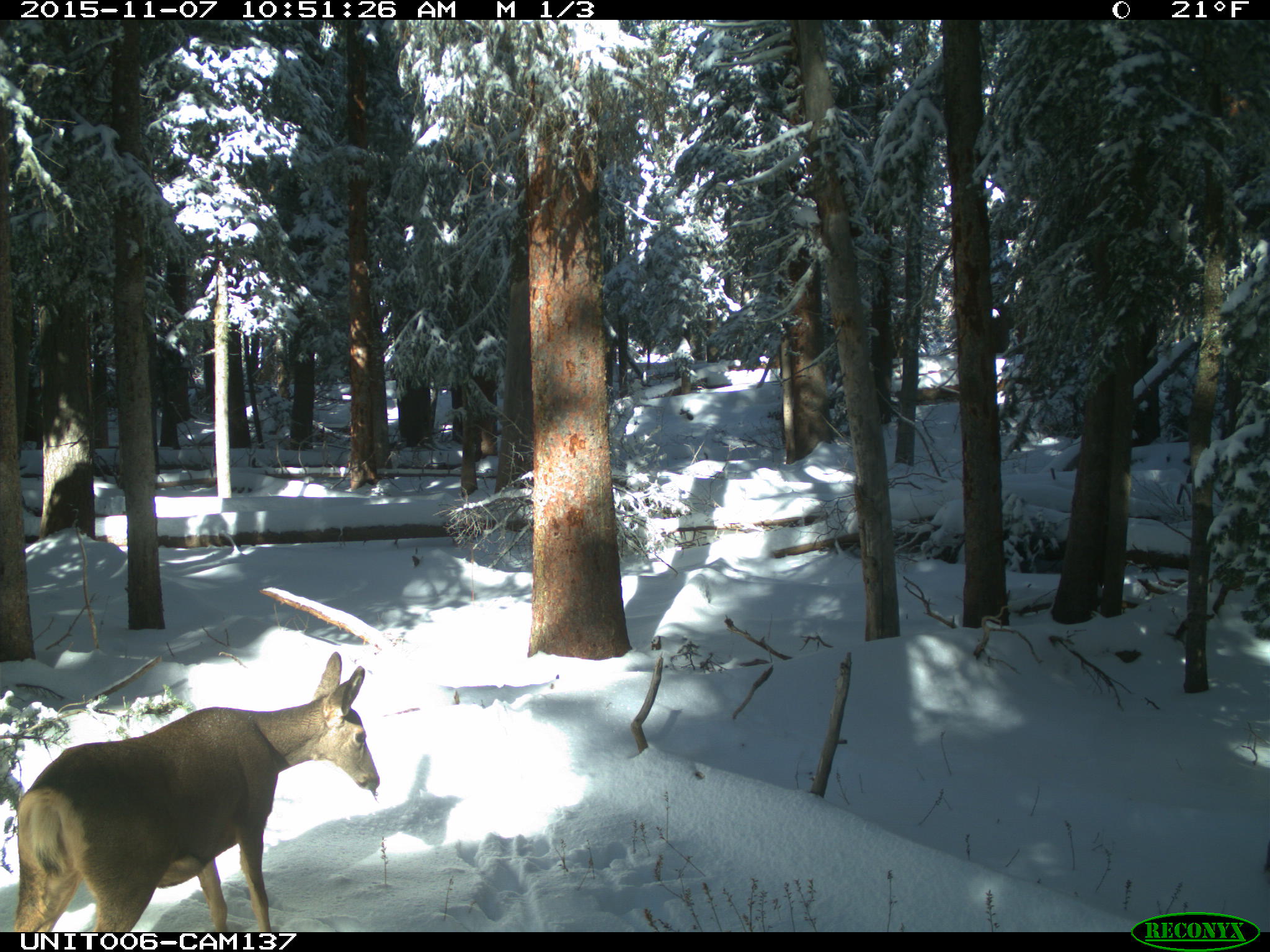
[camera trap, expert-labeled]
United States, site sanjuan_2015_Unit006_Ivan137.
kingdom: Animalia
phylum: Chordata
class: Mammalia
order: Artiodactyla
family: Cervidae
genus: Odocoileus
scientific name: Odocoileus hemionus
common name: mule deer